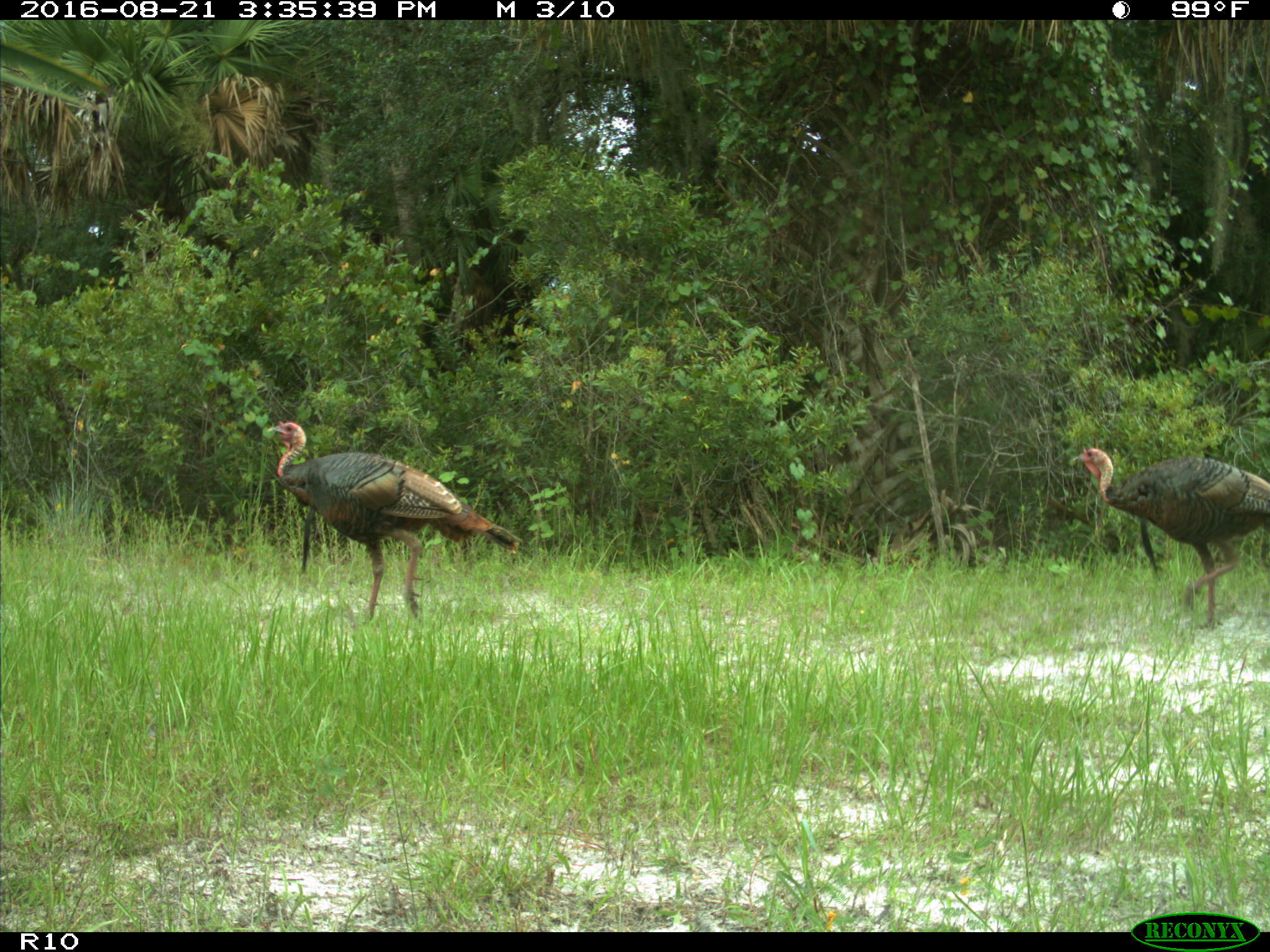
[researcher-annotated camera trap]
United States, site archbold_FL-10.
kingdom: Animalia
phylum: Chordata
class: Aves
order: Galliformes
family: Phasianidae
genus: Meleagris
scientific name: Meleagris gallopavo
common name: wild turkey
Meleagris gallopavo (wild turkey).